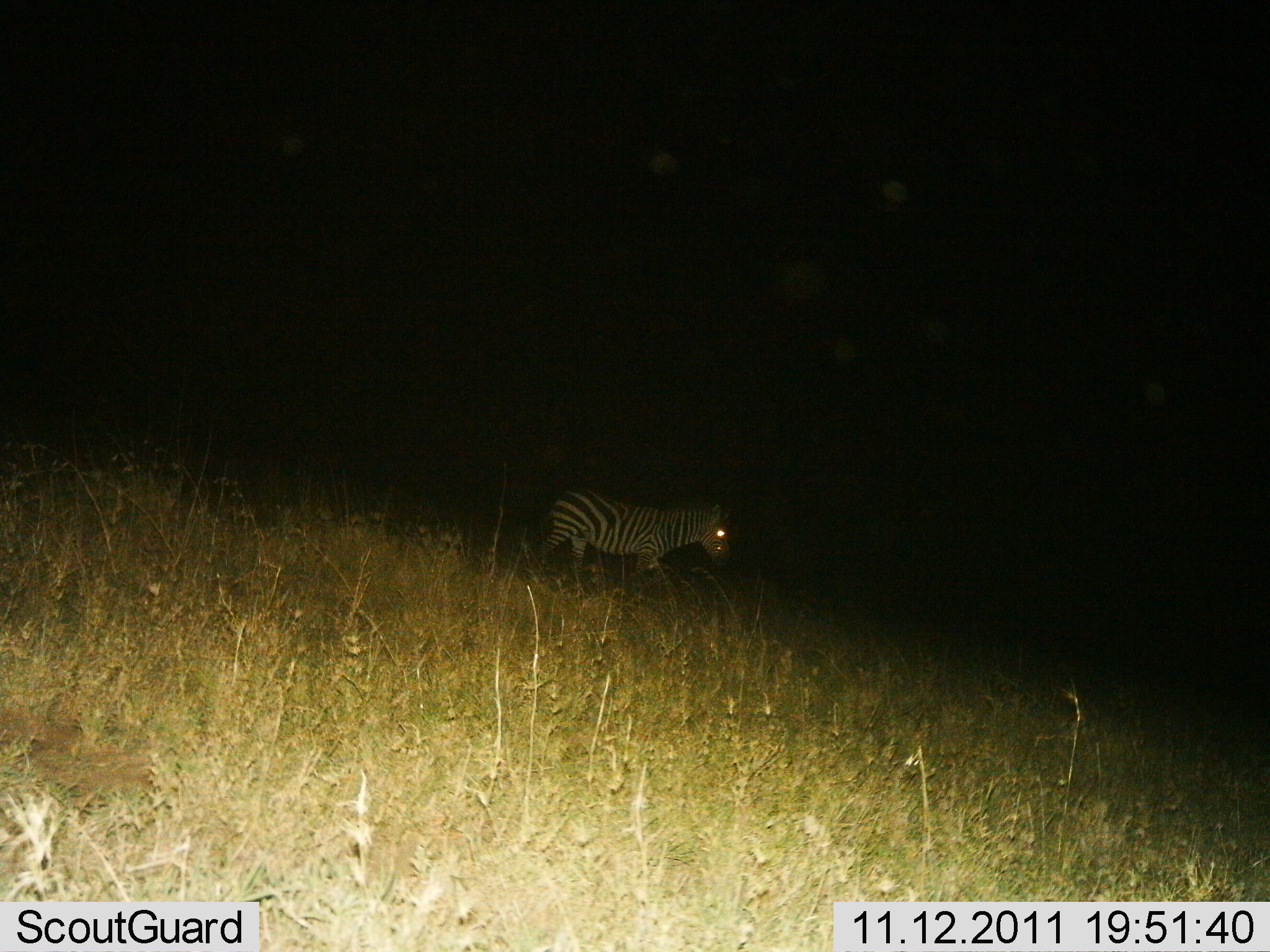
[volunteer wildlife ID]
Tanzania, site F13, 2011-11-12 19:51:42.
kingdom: Animalia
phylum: Chordata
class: Mammalia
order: Perissodactyla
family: Equidae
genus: Equus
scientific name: Equus quagga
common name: plains zebra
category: zebra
Zebra (plains zebra) (Equus quagga), count 1. Behavior (volunteer vote fractions): standing 17%, resting 0%, moving 83%, interacting 0%. Young present (vote fraction): 0%. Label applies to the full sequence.